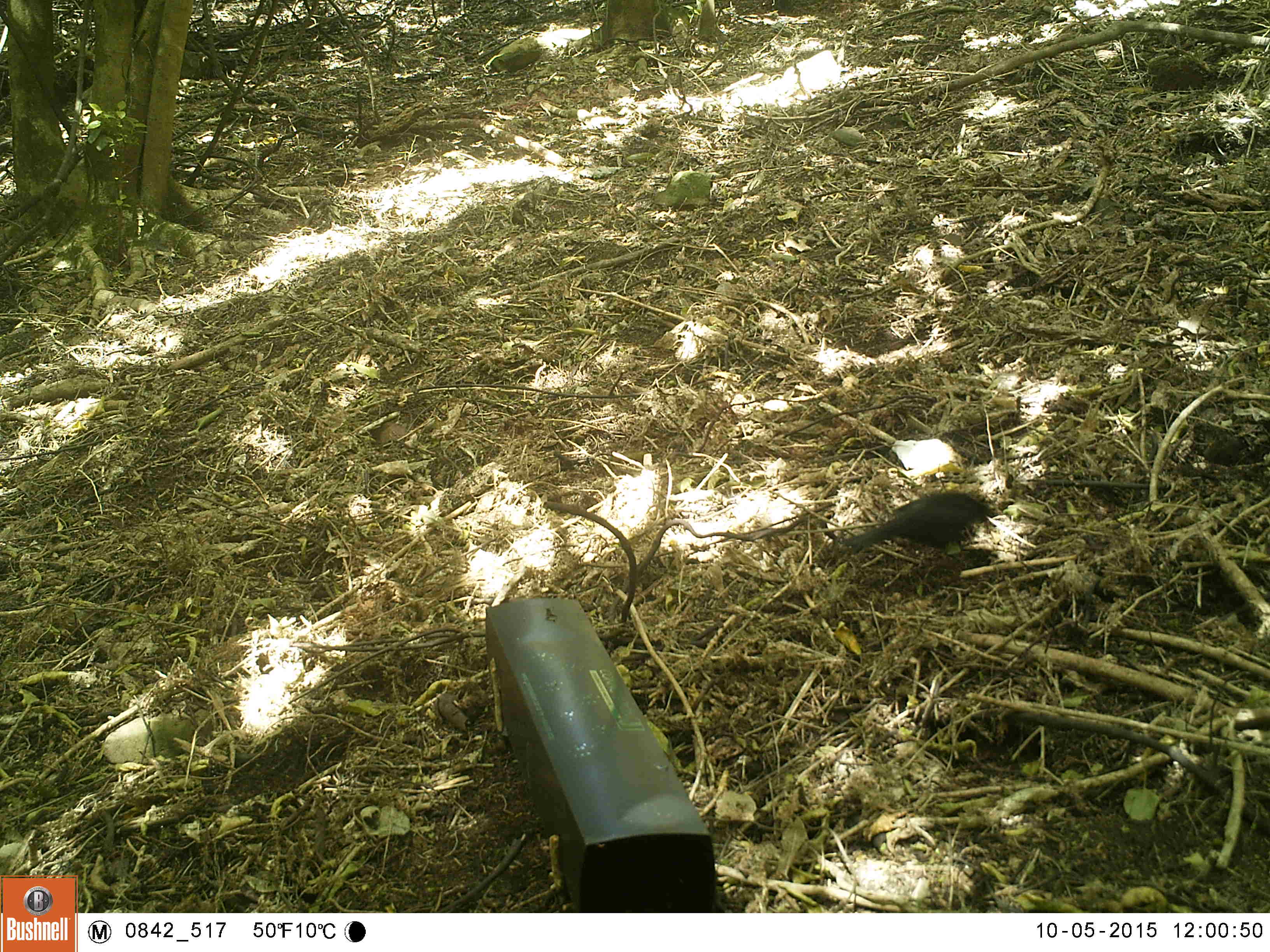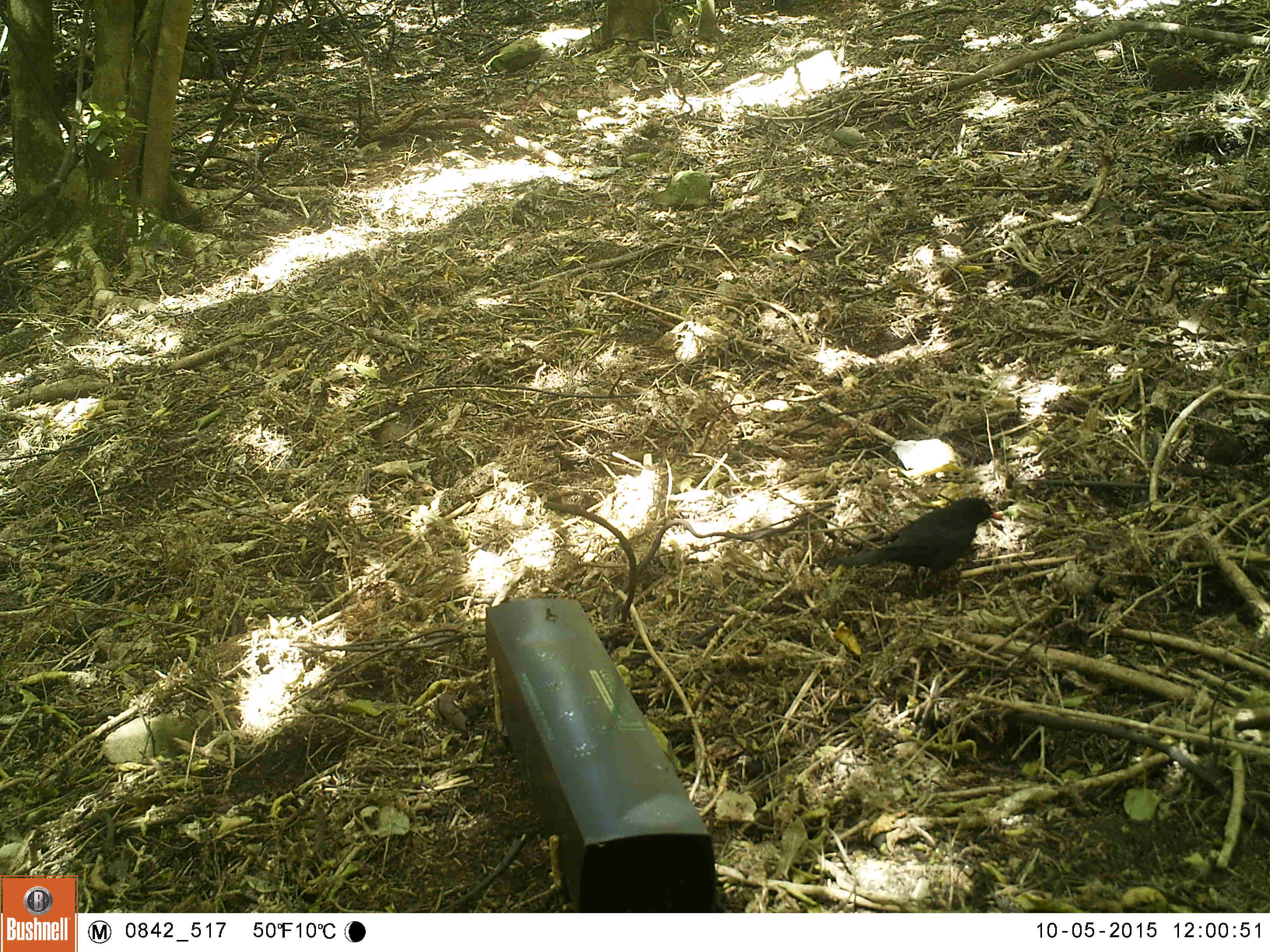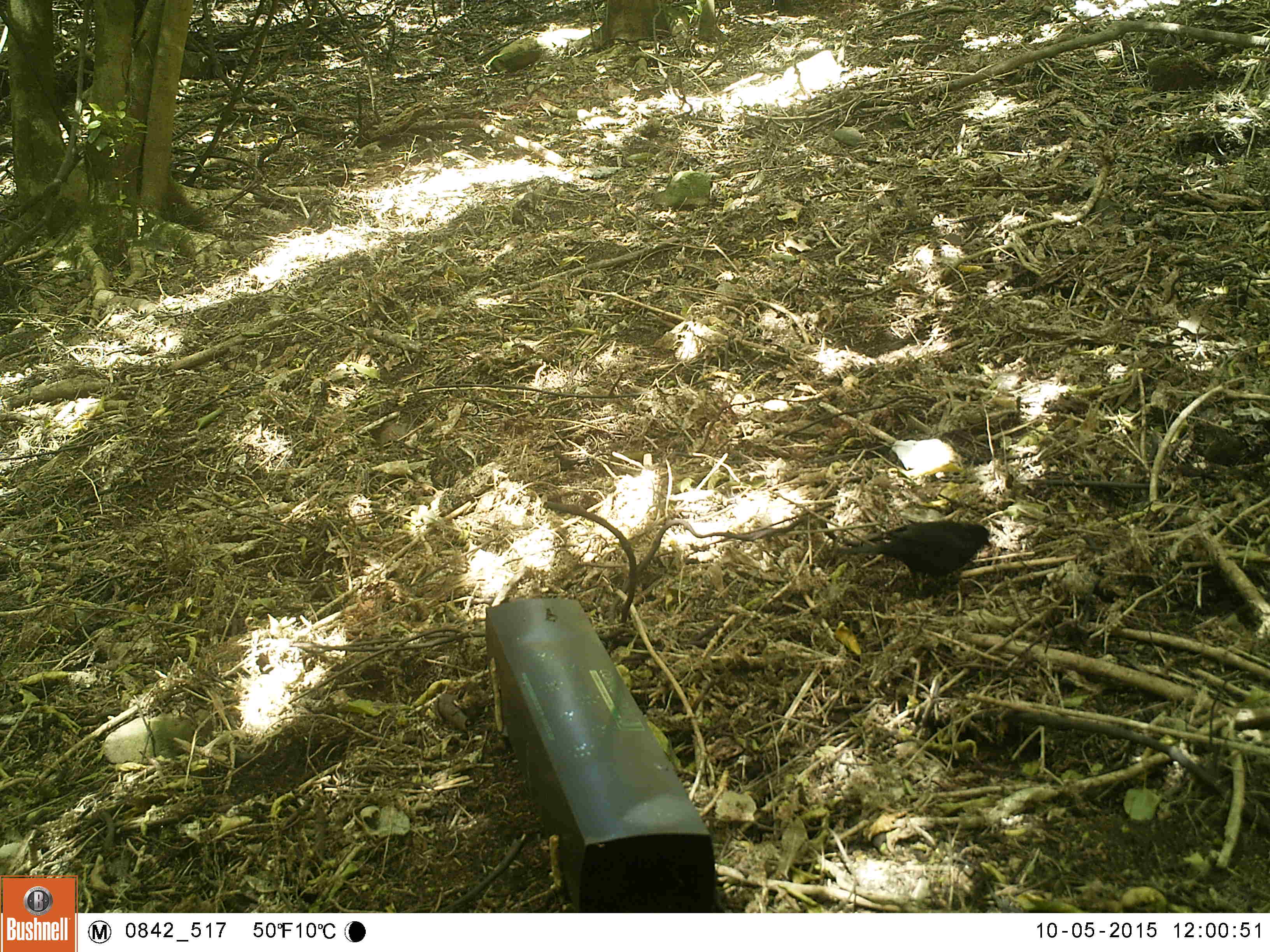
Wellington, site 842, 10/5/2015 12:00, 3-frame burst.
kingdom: Animalia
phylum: Chordata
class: Aves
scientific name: Aves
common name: bird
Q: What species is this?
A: Bird (Aves).